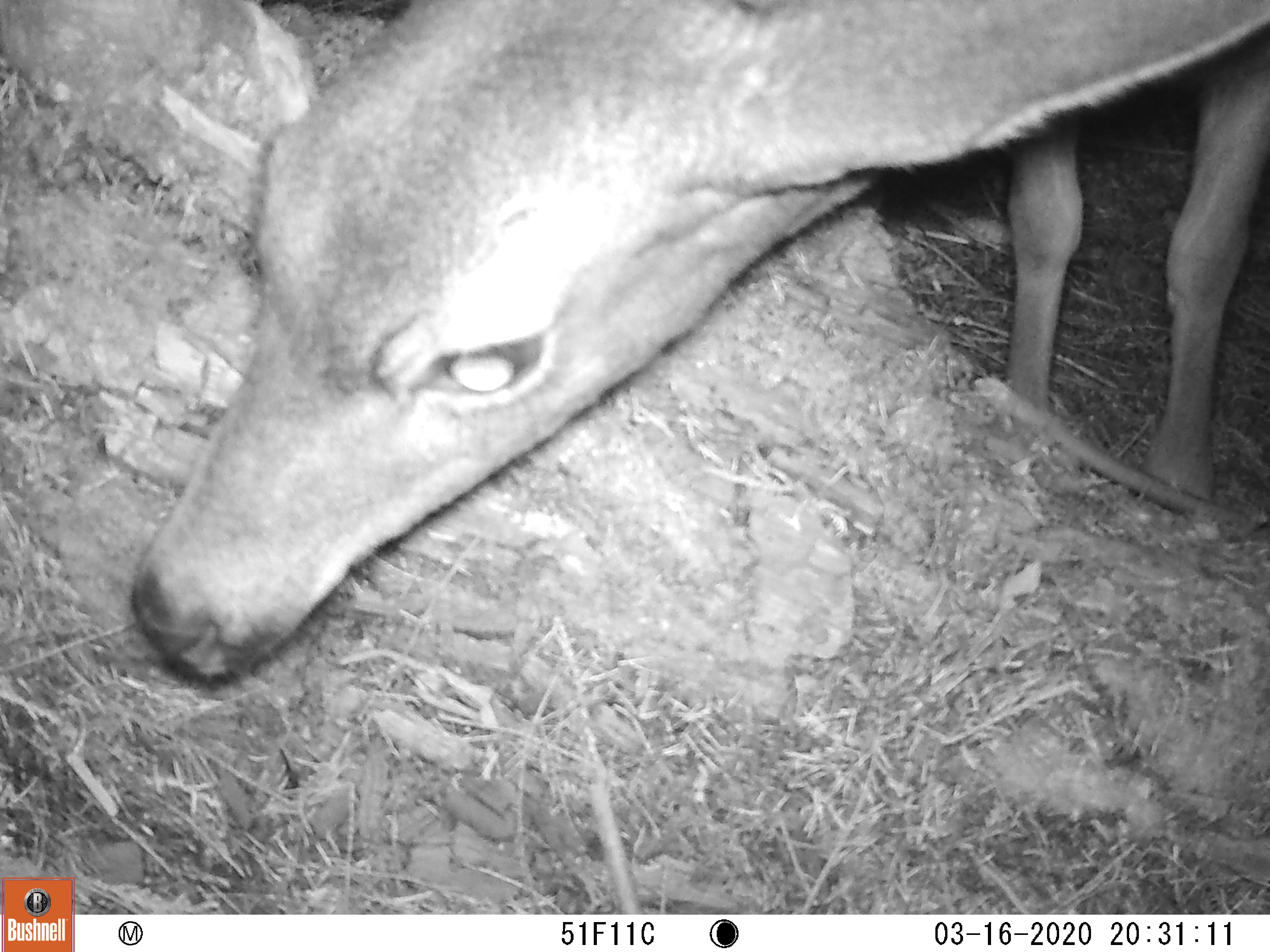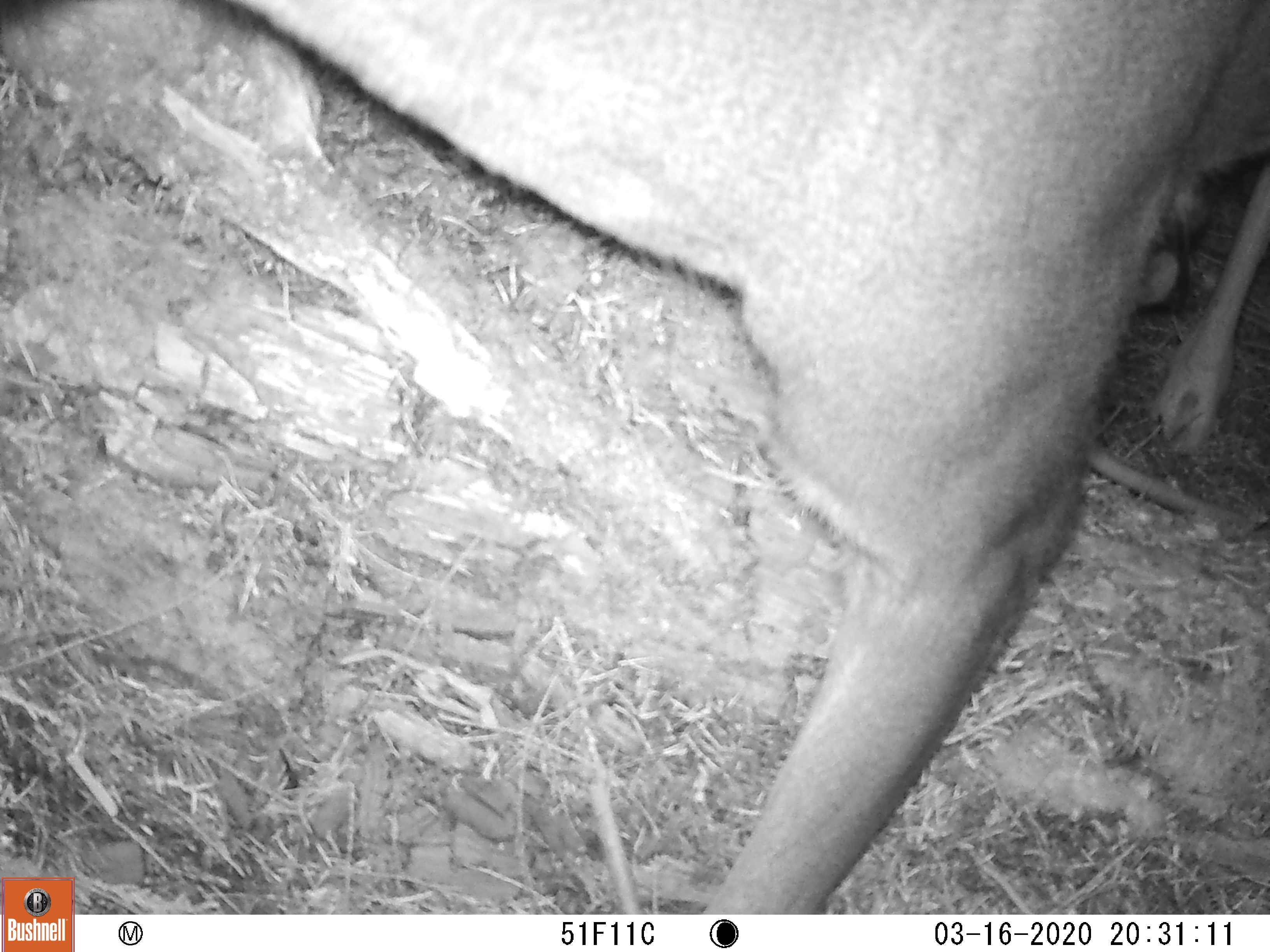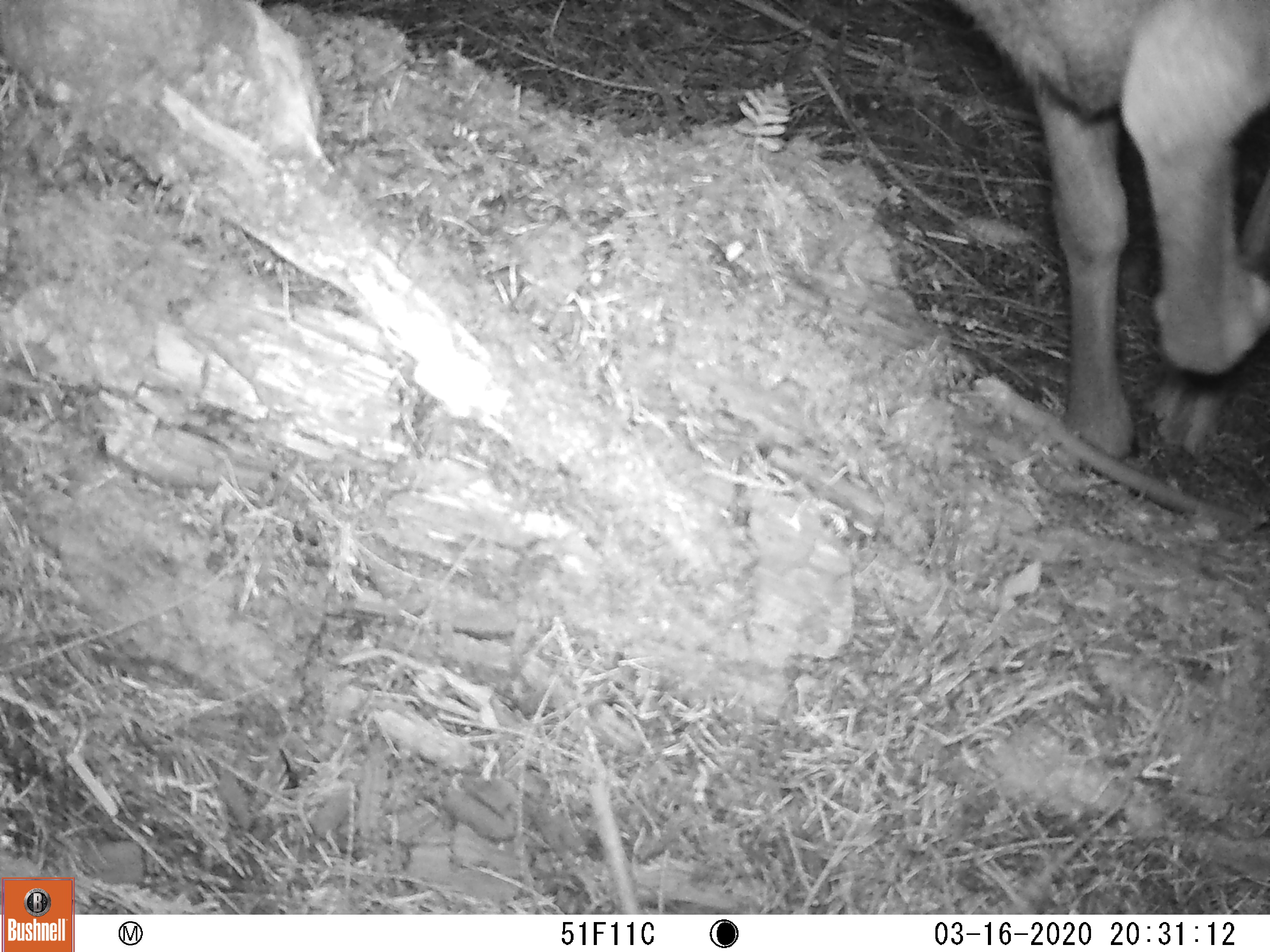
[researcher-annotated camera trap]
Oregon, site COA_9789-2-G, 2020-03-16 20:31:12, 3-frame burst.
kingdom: Animalia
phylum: Chordata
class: Mammalia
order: Artiodactyla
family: Cervidae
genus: Odocoileus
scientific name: Odocoileus hemionus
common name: black-tailed deer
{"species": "black-tailed deer (Odocoileus hemionus)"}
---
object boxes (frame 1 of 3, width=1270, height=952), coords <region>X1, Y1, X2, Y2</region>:
black-tailed deer: <region>124, 0, 1262, 695</region>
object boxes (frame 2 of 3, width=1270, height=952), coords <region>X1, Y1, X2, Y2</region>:
black-tailed deer: <region>82, 0, 1266, 906</region>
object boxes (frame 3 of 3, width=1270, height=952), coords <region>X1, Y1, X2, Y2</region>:
black-tailed deer: <region>960, 1, 1266, 477</region>